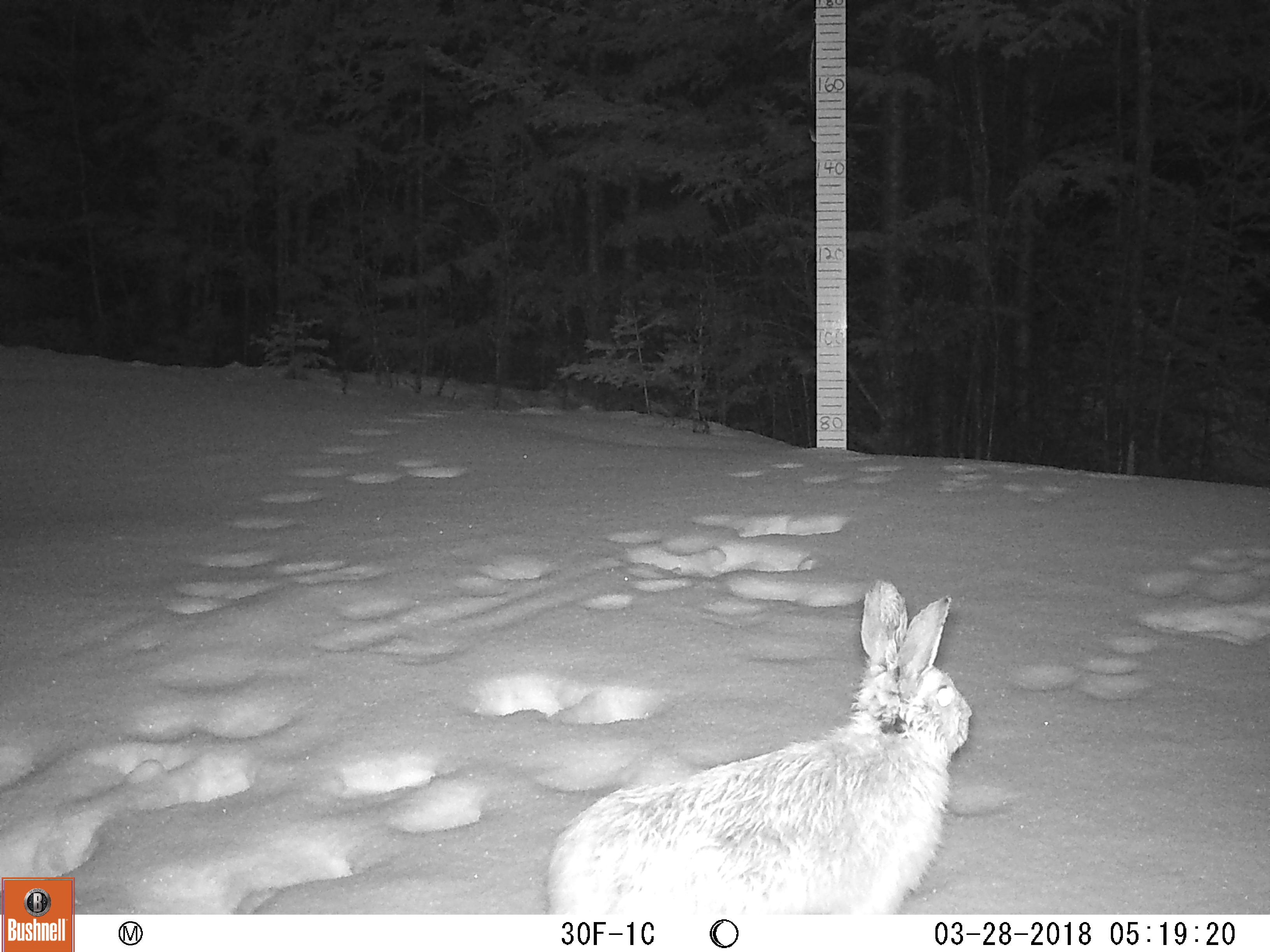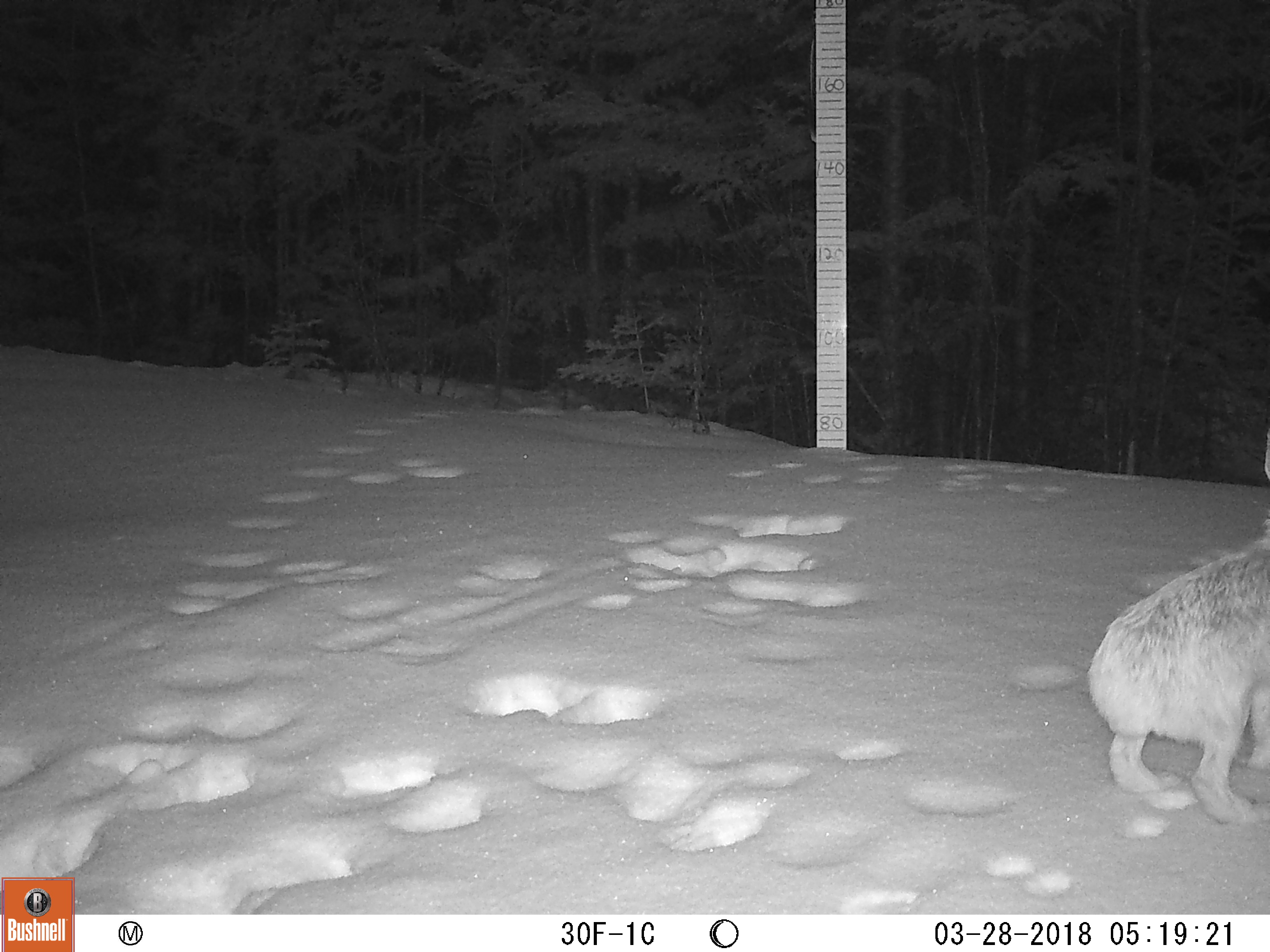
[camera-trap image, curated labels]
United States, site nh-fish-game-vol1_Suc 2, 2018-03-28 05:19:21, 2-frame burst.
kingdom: Animalia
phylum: Chordata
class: Mammalia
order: Lagomorpha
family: Leporidae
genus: Lepus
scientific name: Lepus americanus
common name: snowshoe hare